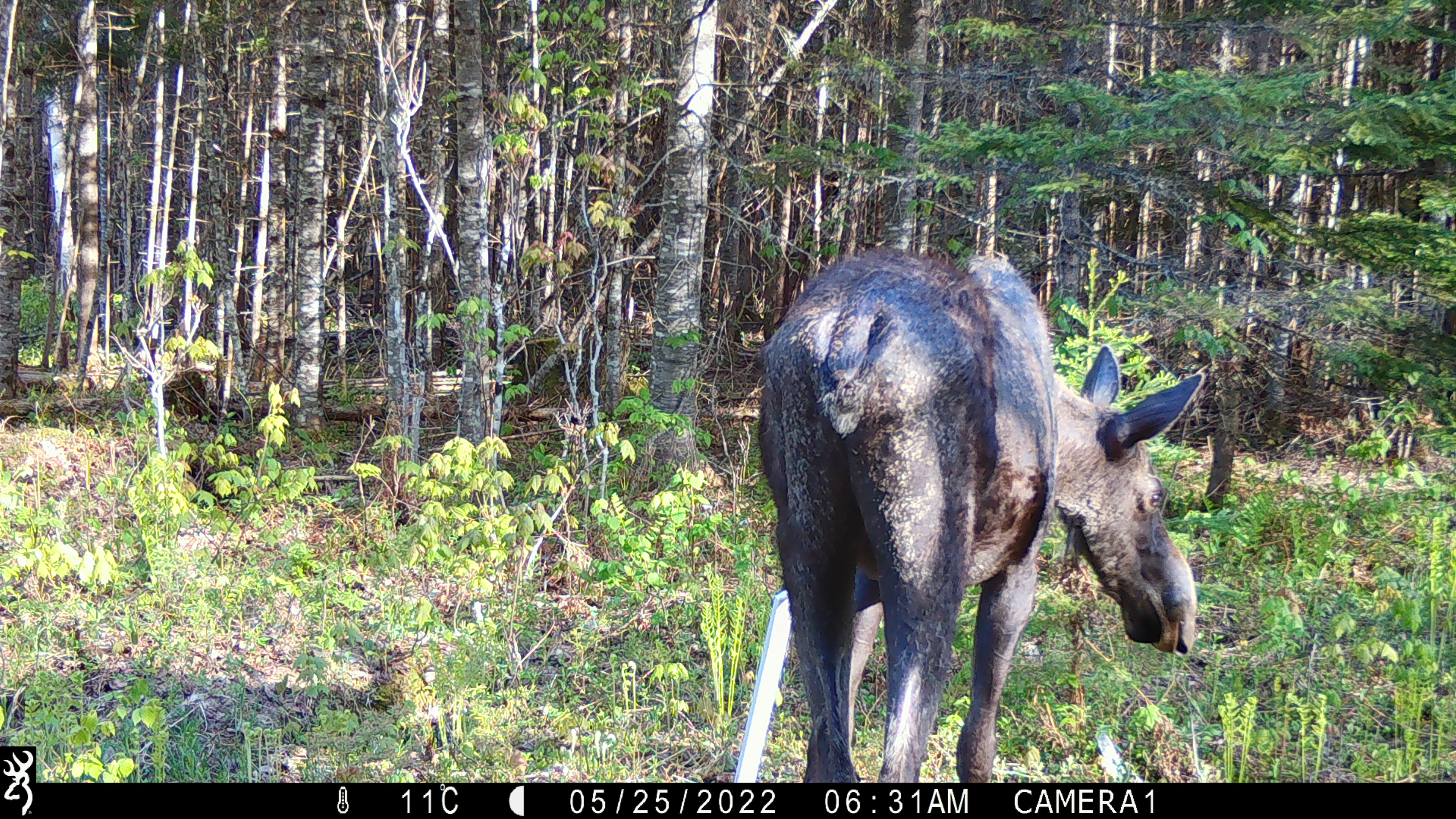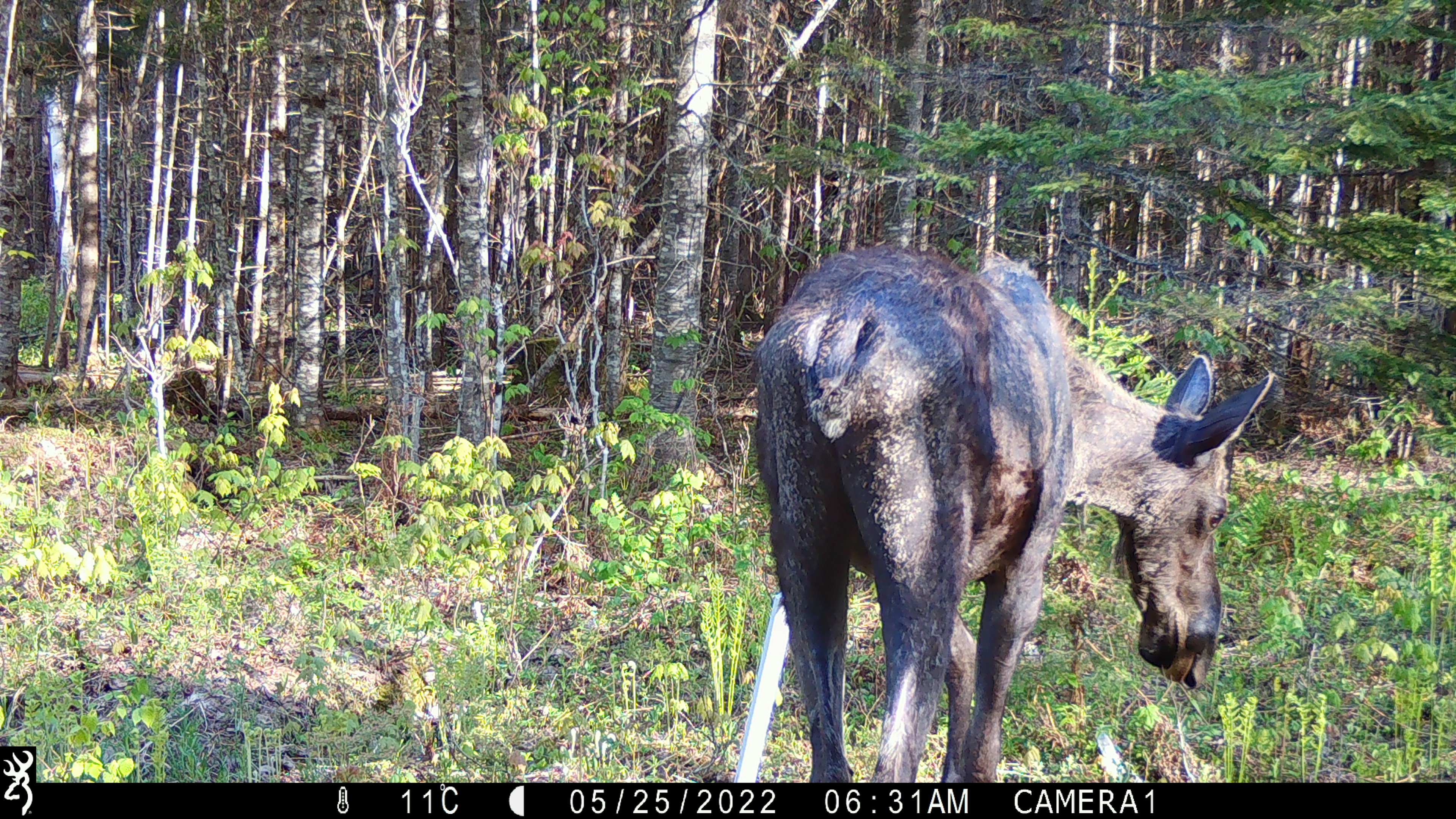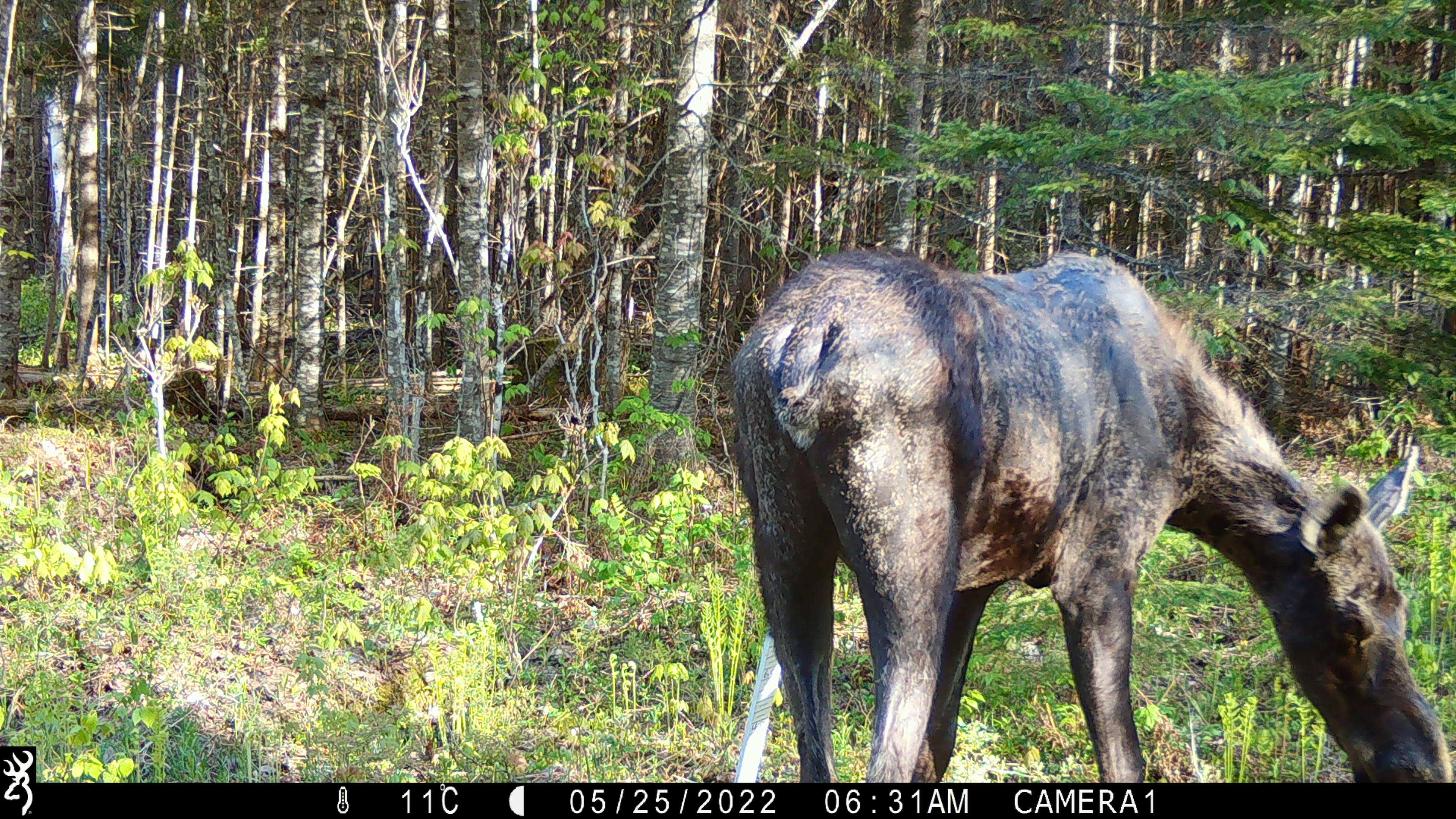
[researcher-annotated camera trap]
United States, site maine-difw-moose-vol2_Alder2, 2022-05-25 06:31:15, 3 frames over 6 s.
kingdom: Animalia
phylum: Chordata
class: Mammalia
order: Artiodactyla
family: Cervidae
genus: Alces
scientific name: Alces alces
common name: moose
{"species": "moose (Alces alces)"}